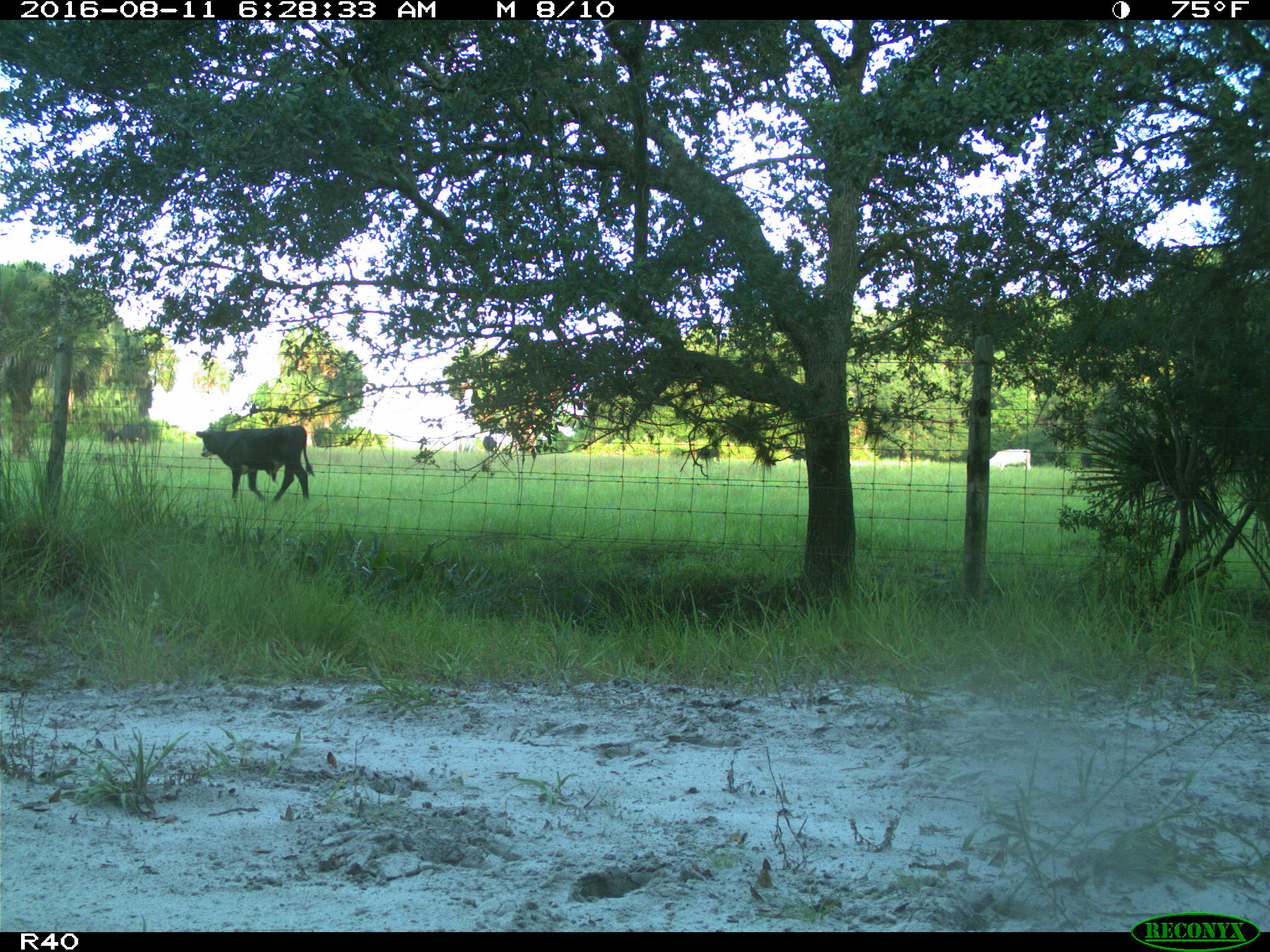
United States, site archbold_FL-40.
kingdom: Animalia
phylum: Chordata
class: Mammalia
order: Artiodactyla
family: Bovidae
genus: Bos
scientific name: Bos taurus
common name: domestic cow